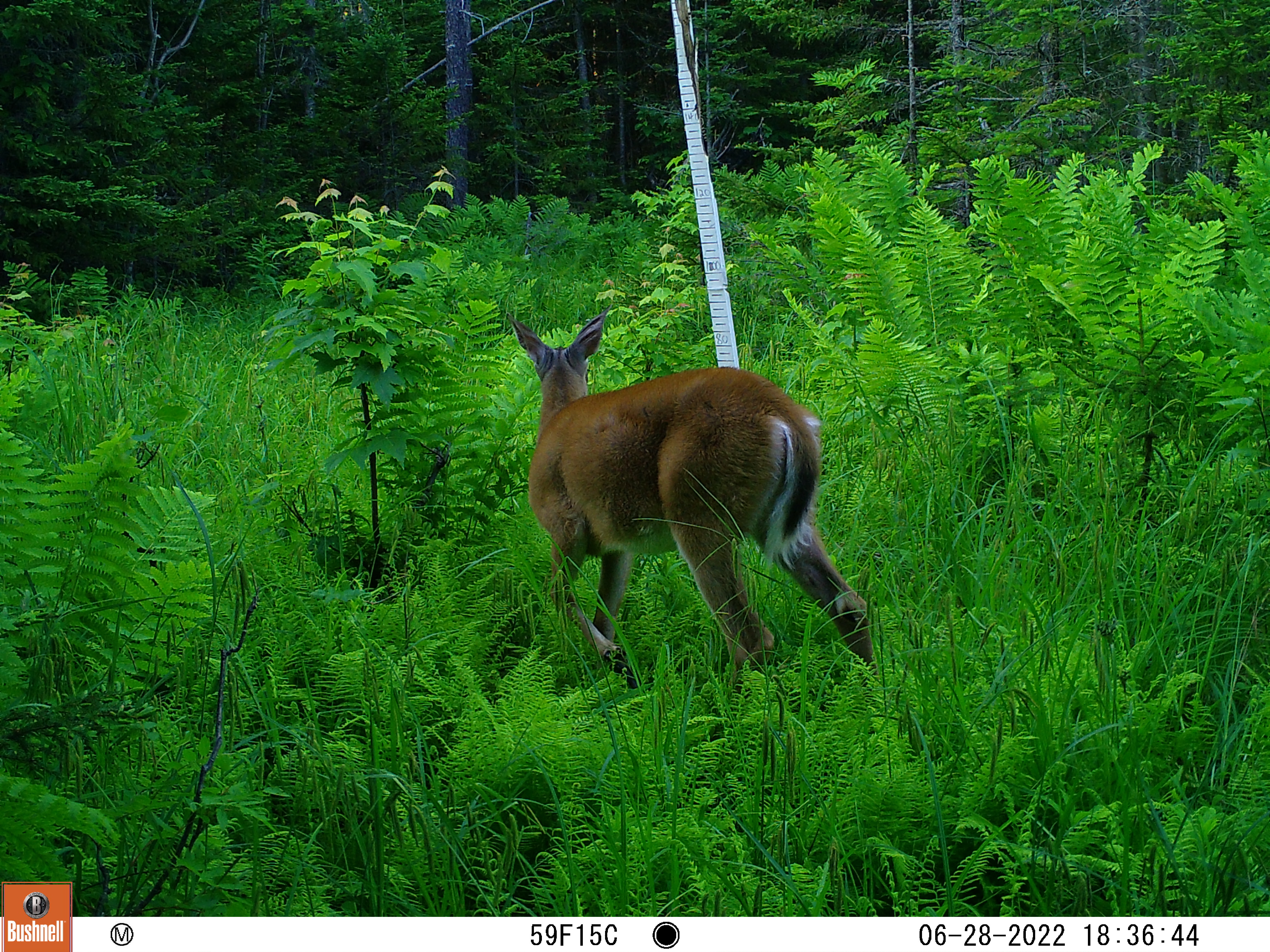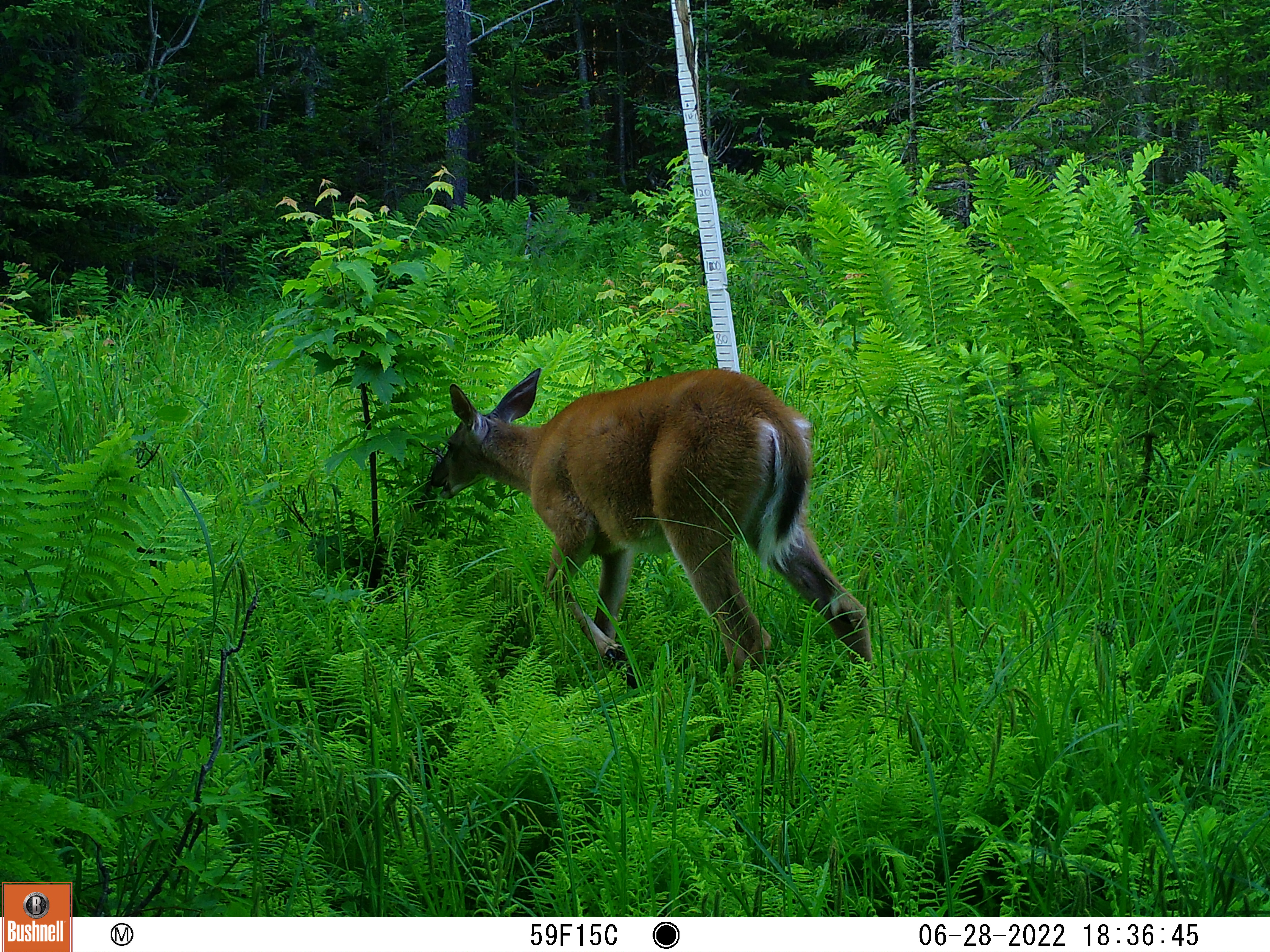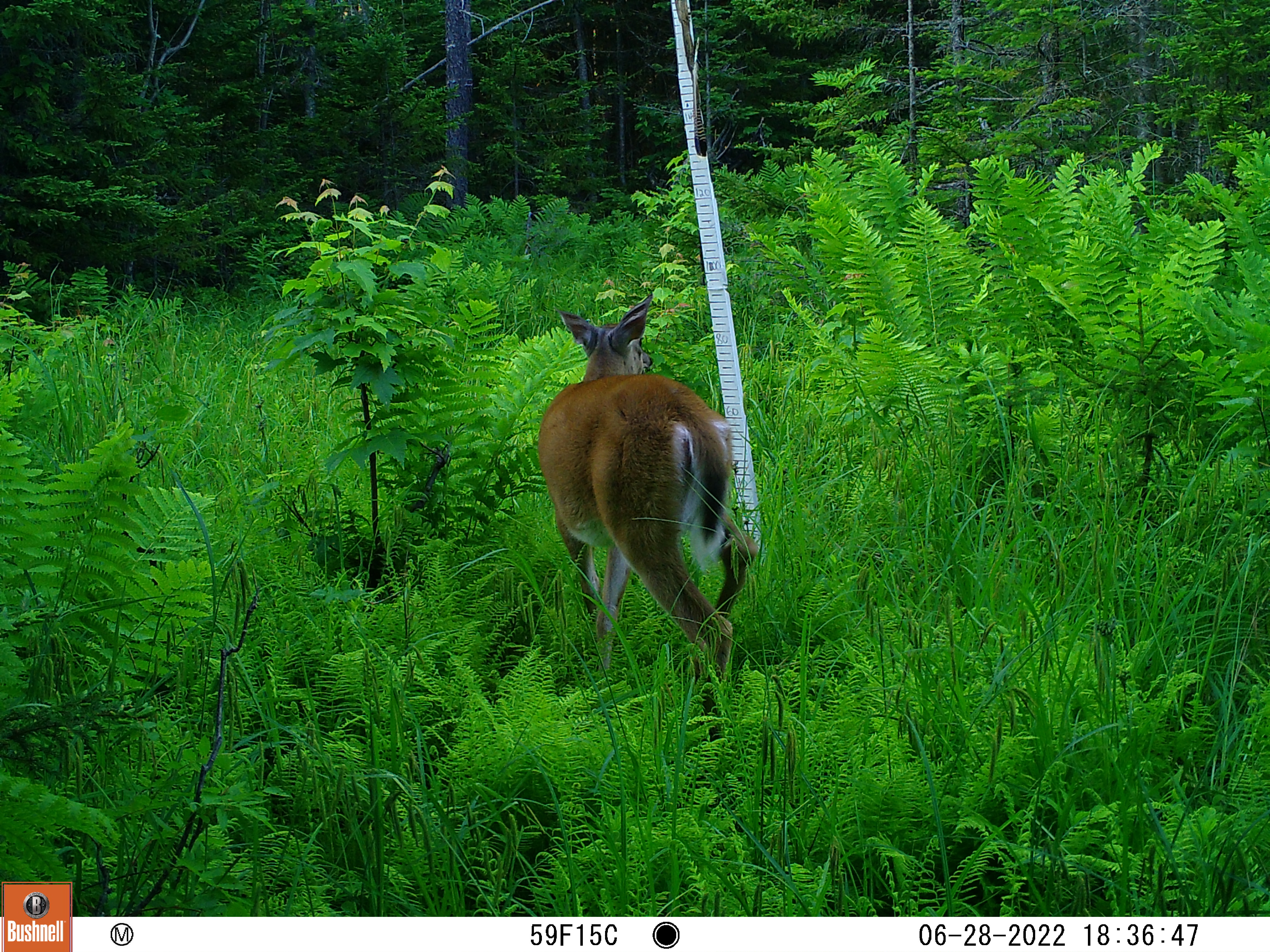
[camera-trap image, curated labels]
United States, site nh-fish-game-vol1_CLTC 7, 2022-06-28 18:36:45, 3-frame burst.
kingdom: Animalia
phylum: Chordata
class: Mammalia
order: Artiodactyla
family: Cervidae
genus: Odocoileus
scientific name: Odocoileus virginianus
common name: white-tailed deer